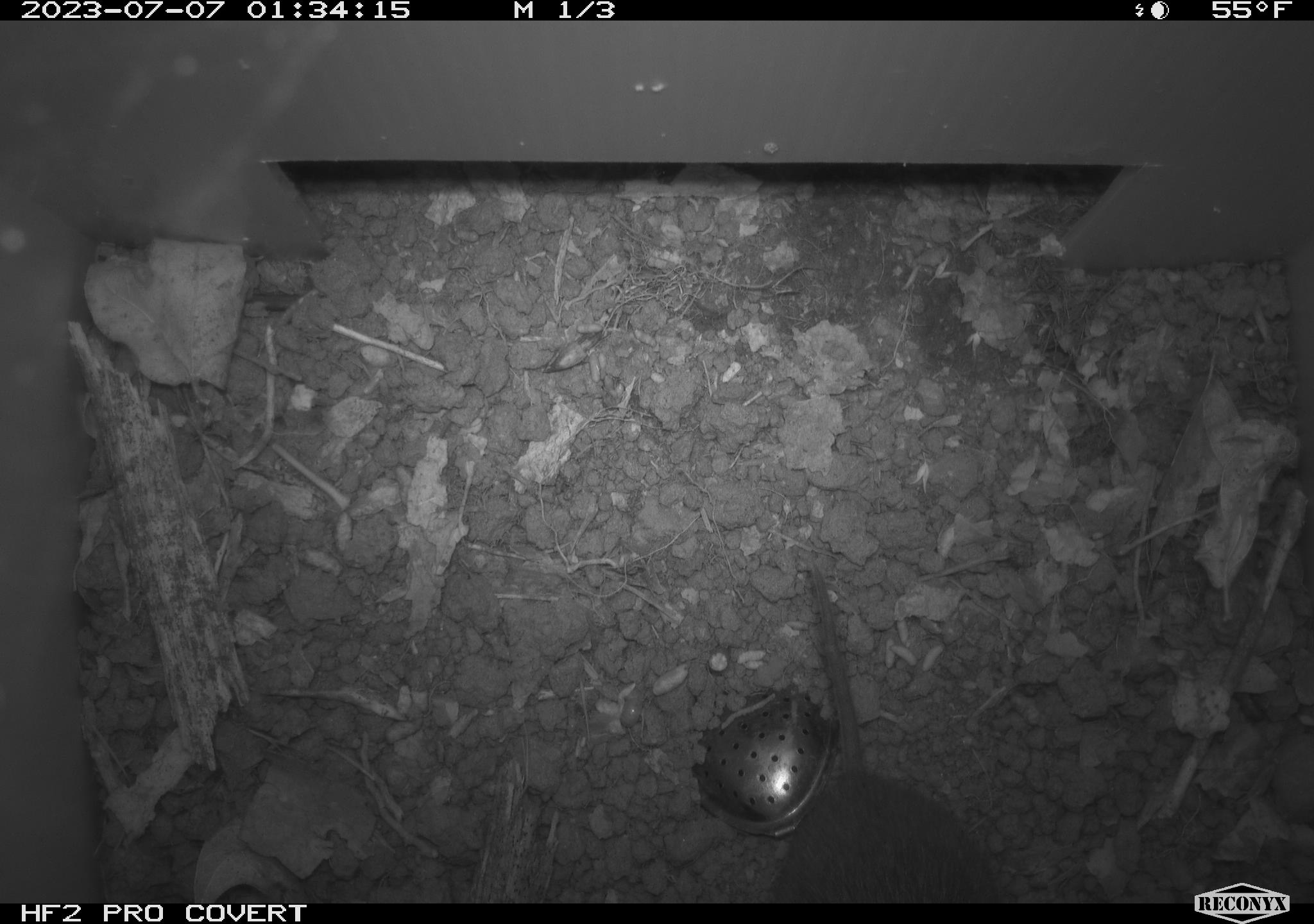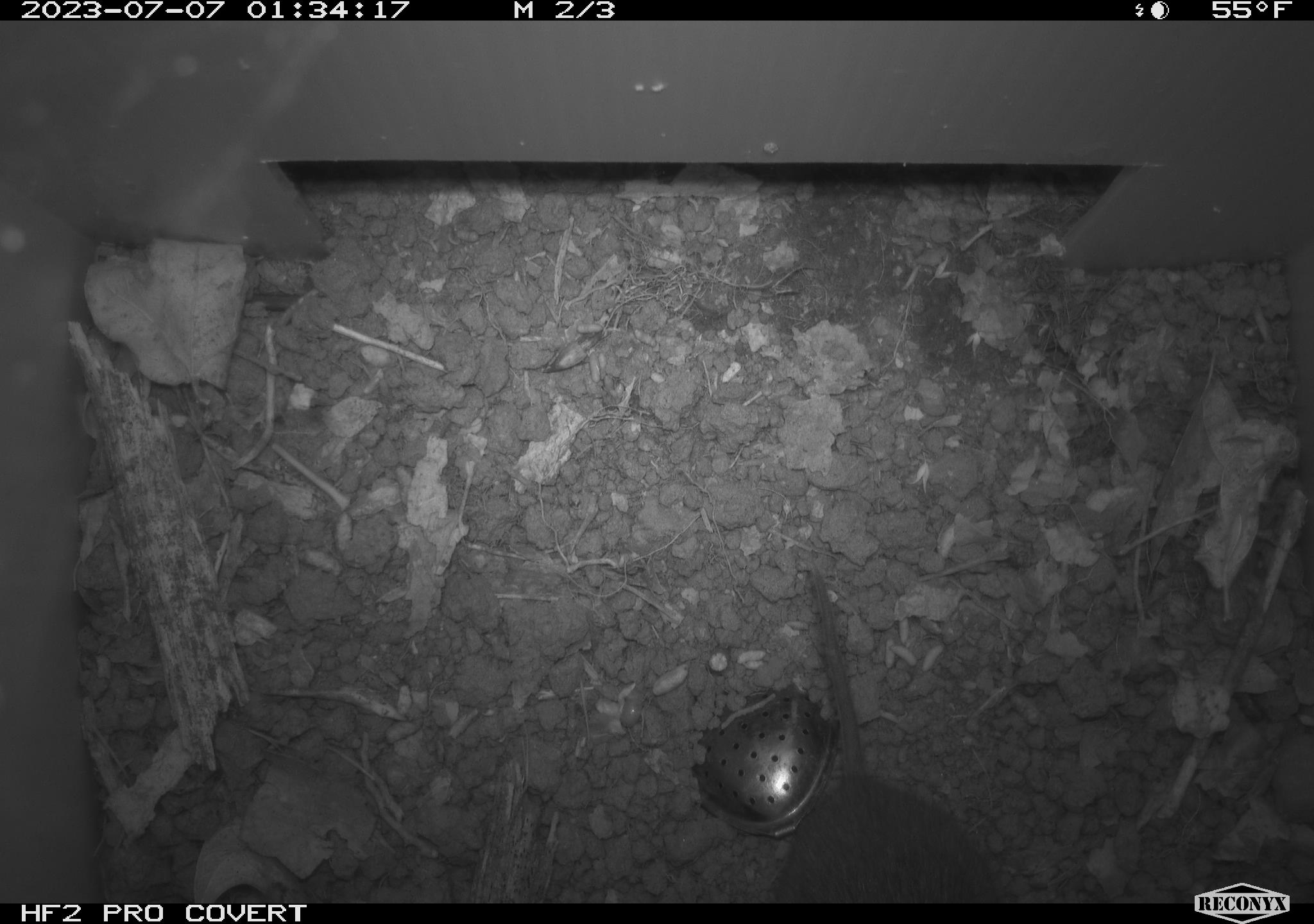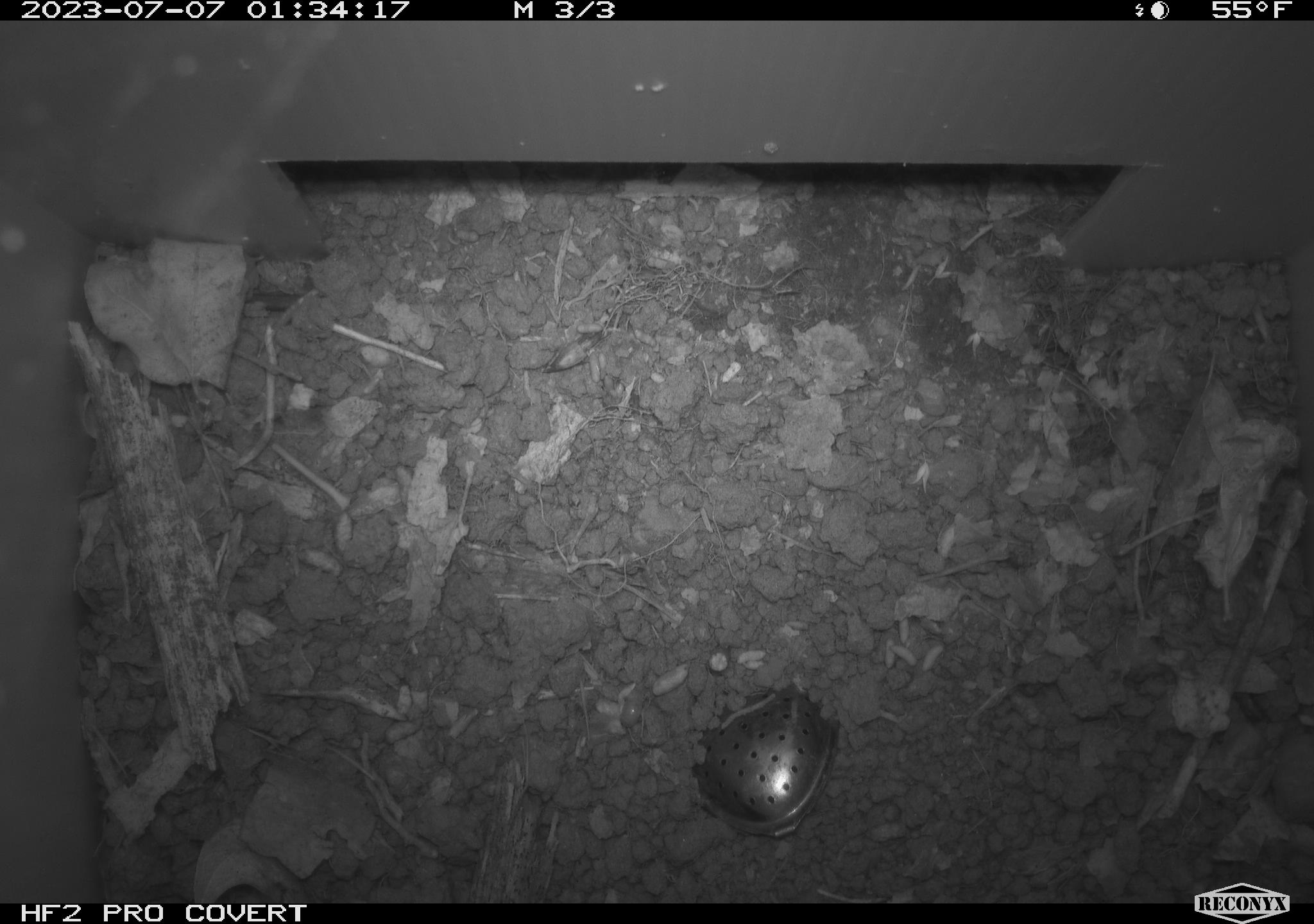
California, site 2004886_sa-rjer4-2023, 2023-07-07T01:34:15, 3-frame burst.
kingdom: Animalia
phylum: Chordata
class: Mammalia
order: Rodentia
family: Cricetidae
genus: Microtus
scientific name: Microtus californicus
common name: california vole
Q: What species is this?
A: California vole (Microtus californicus).